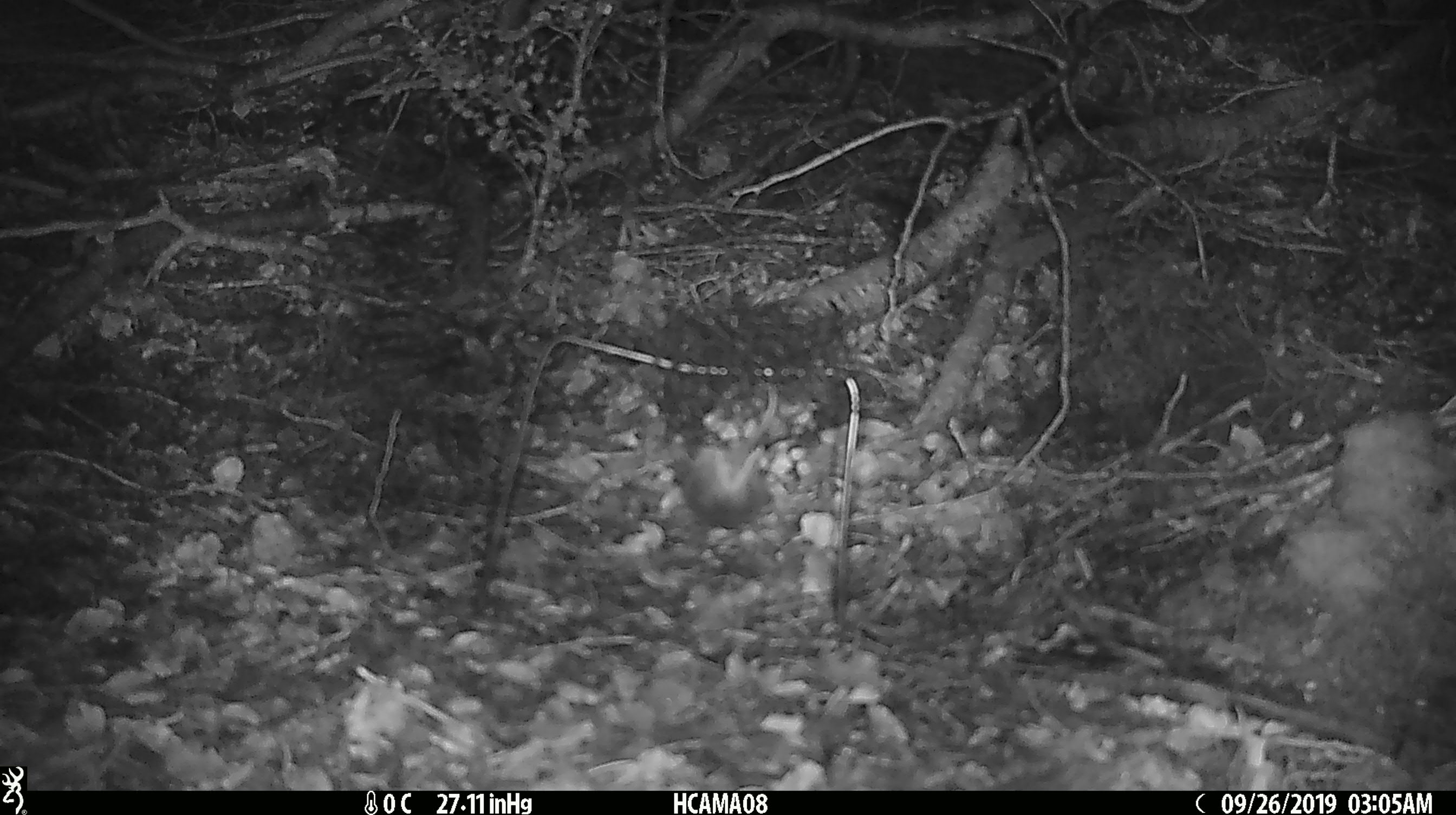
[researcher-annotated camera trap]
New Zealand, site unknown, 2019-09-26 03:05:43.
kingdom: Animalia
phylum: Chordata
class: Mammalia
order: Rodentia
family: Muridae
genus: Mus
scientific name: Mus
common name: mouse